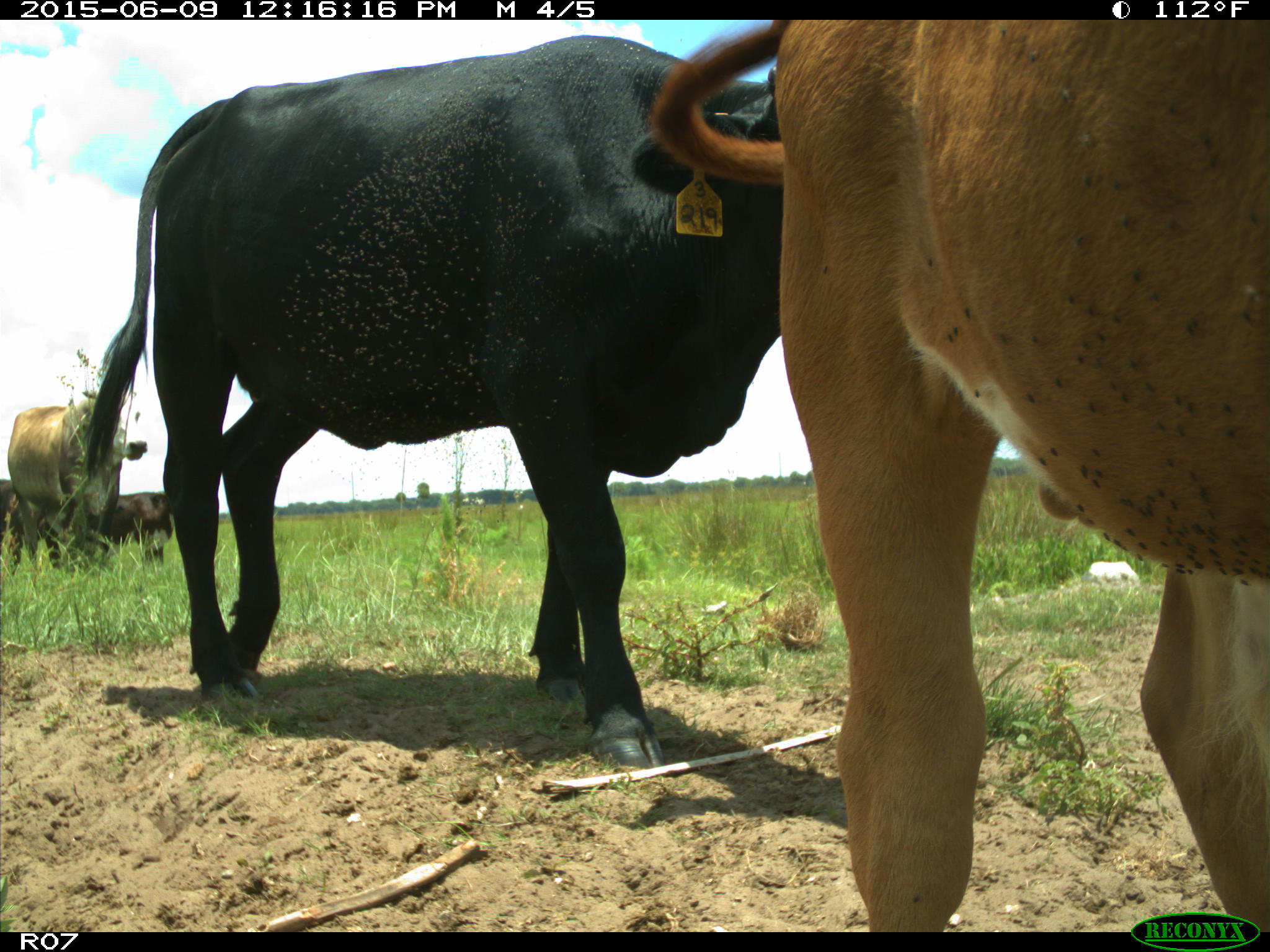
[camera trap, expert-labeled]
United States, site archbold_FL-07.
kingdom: Animalia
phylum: Chordata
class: Mammalia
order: Artiodactyla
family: Bovidae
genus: Bos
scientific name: Bos taurus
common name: domestic cow